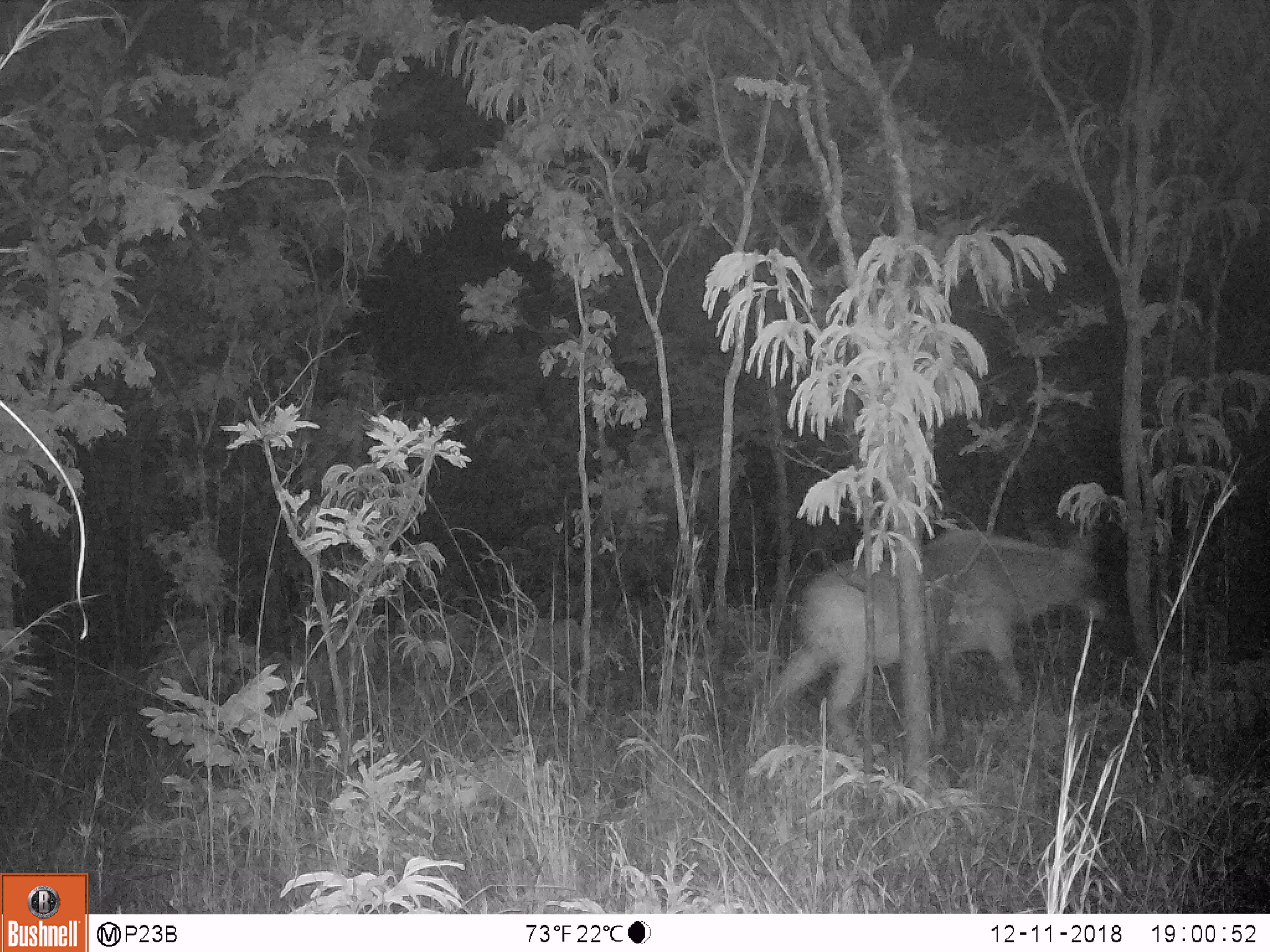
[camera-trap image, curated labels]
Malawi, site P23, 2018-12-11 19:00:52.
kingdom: Animalia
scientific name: Animalia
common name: other animal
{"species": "other animal (Animalia)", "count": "1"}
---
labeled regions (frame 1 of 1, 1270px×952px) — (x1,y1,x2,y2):
other animal: (749,487,1126,770)